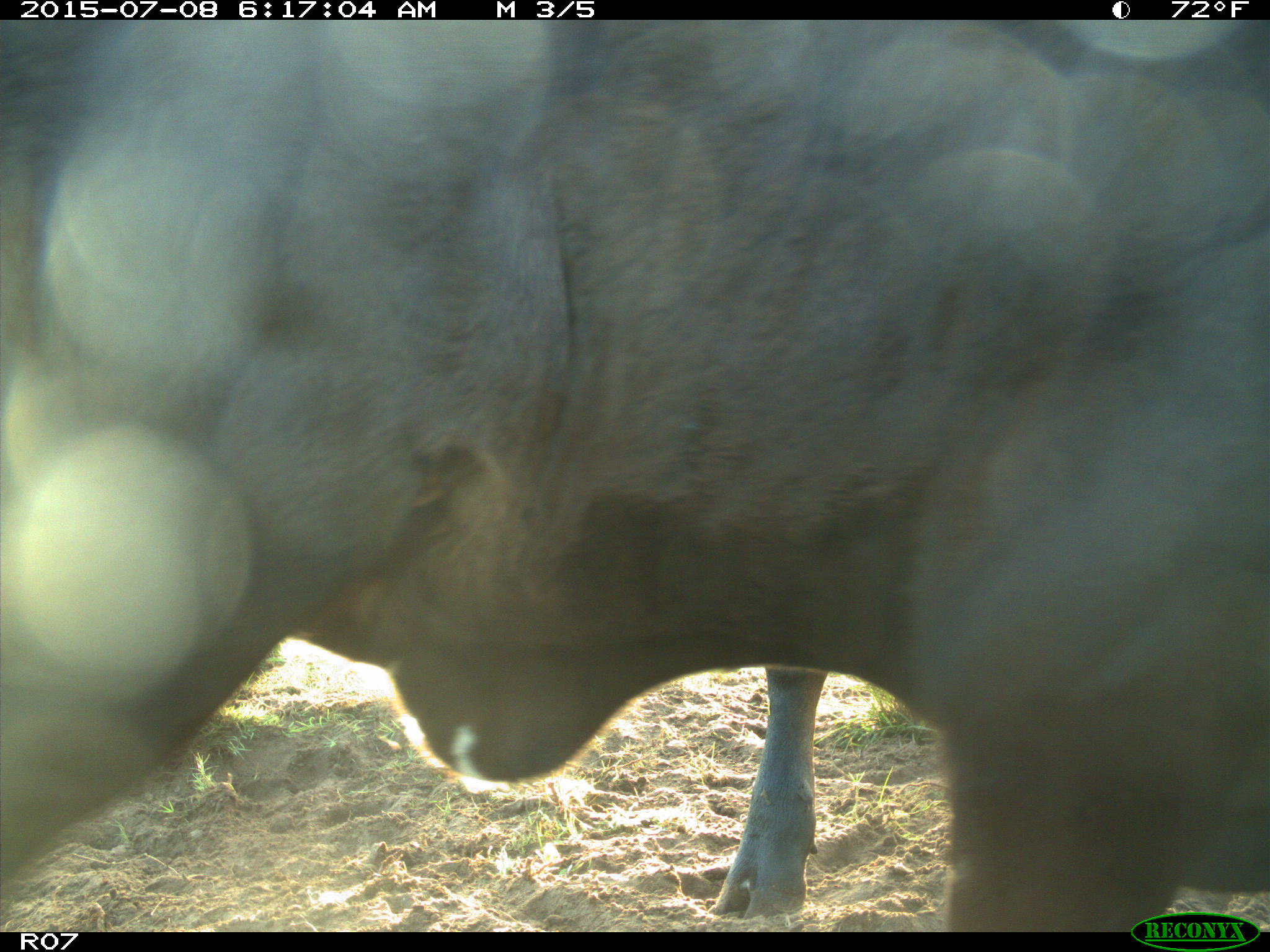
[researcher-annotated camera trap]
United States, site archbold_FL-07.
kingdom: Animalia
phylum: Chordata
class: Mammalia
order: Artiodactyla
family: Bovidae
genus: Bos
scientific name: Bos taurus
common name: domestic cow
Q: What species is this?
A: Bos taurus (domestic cow).